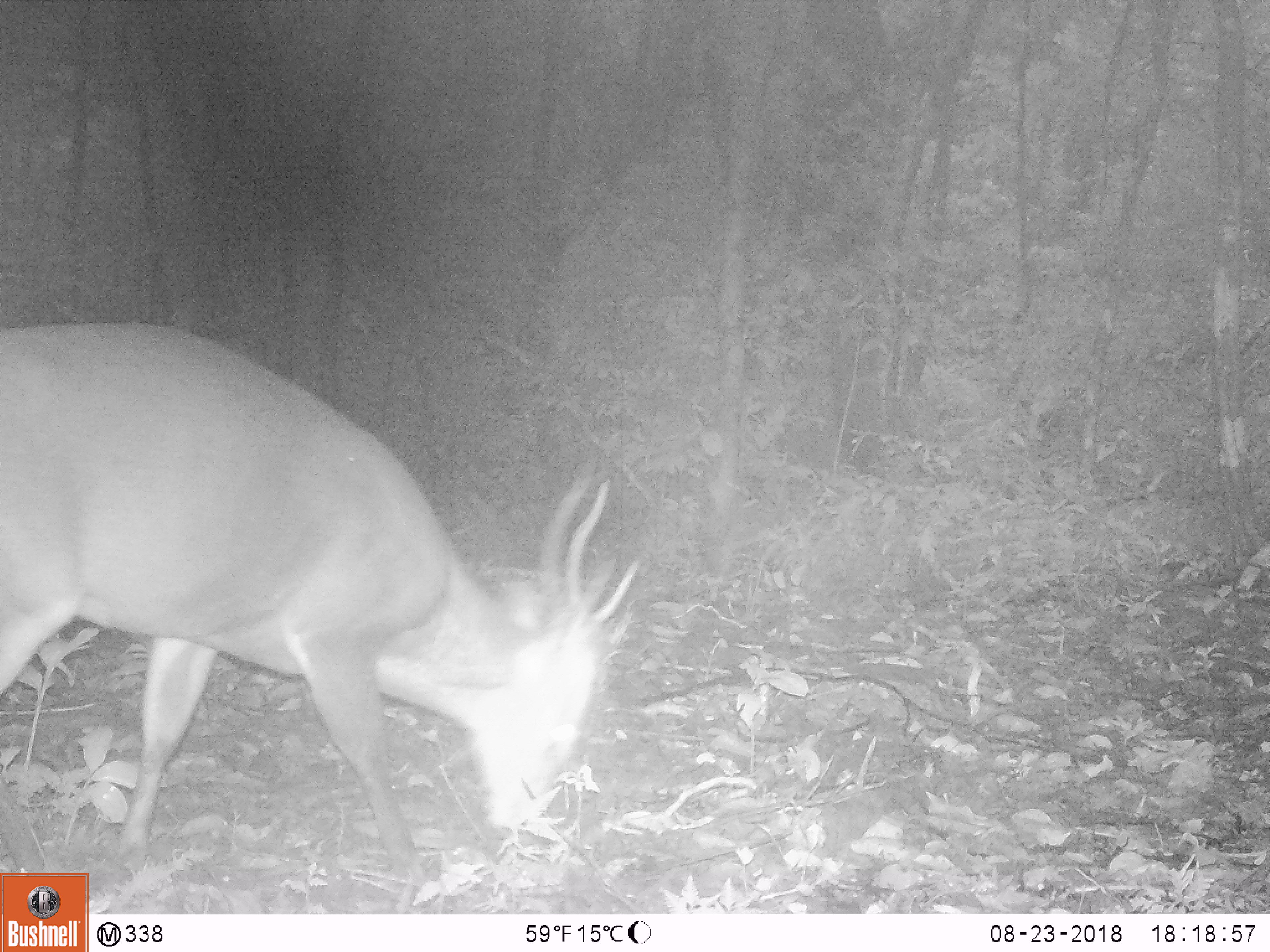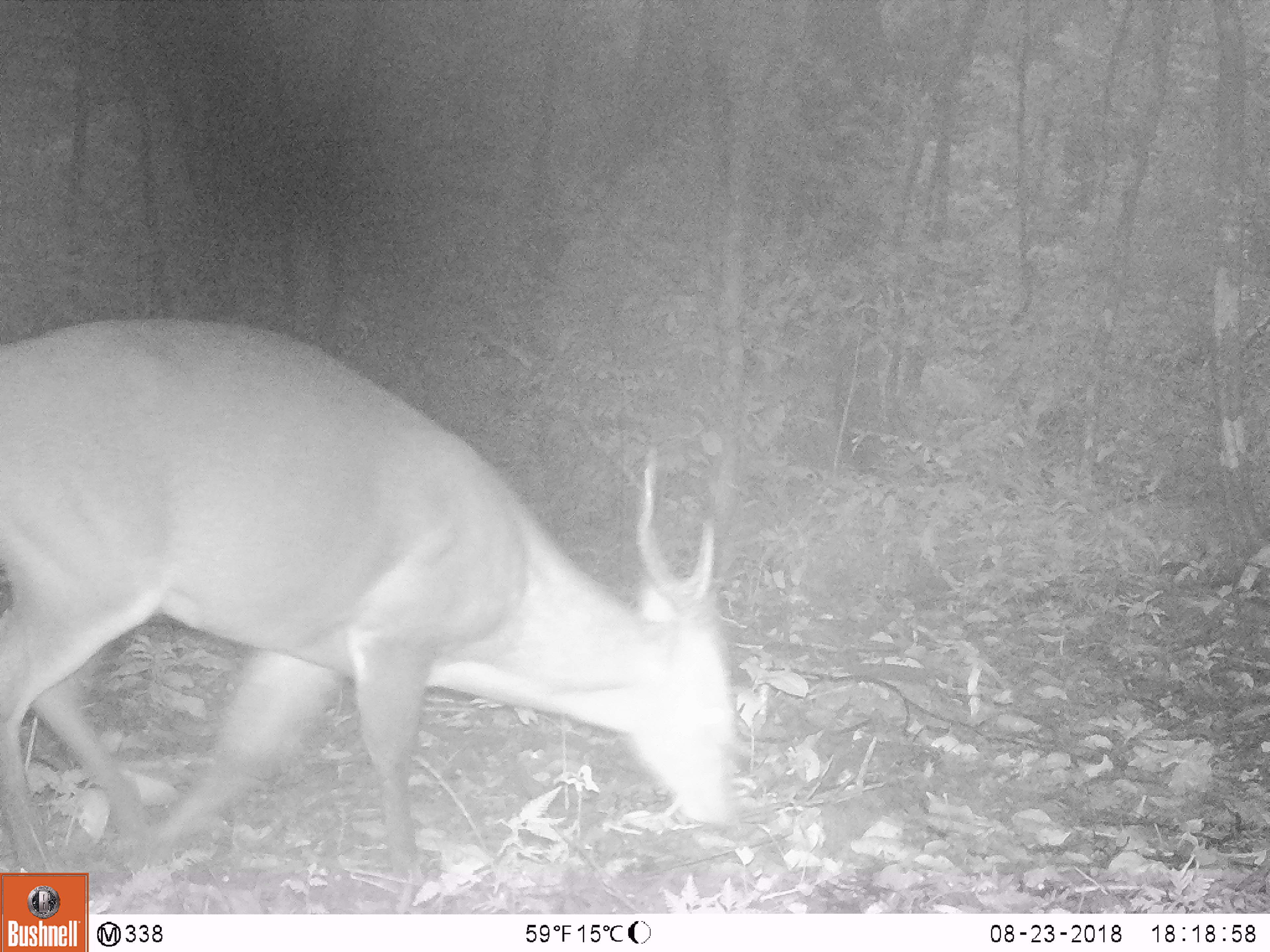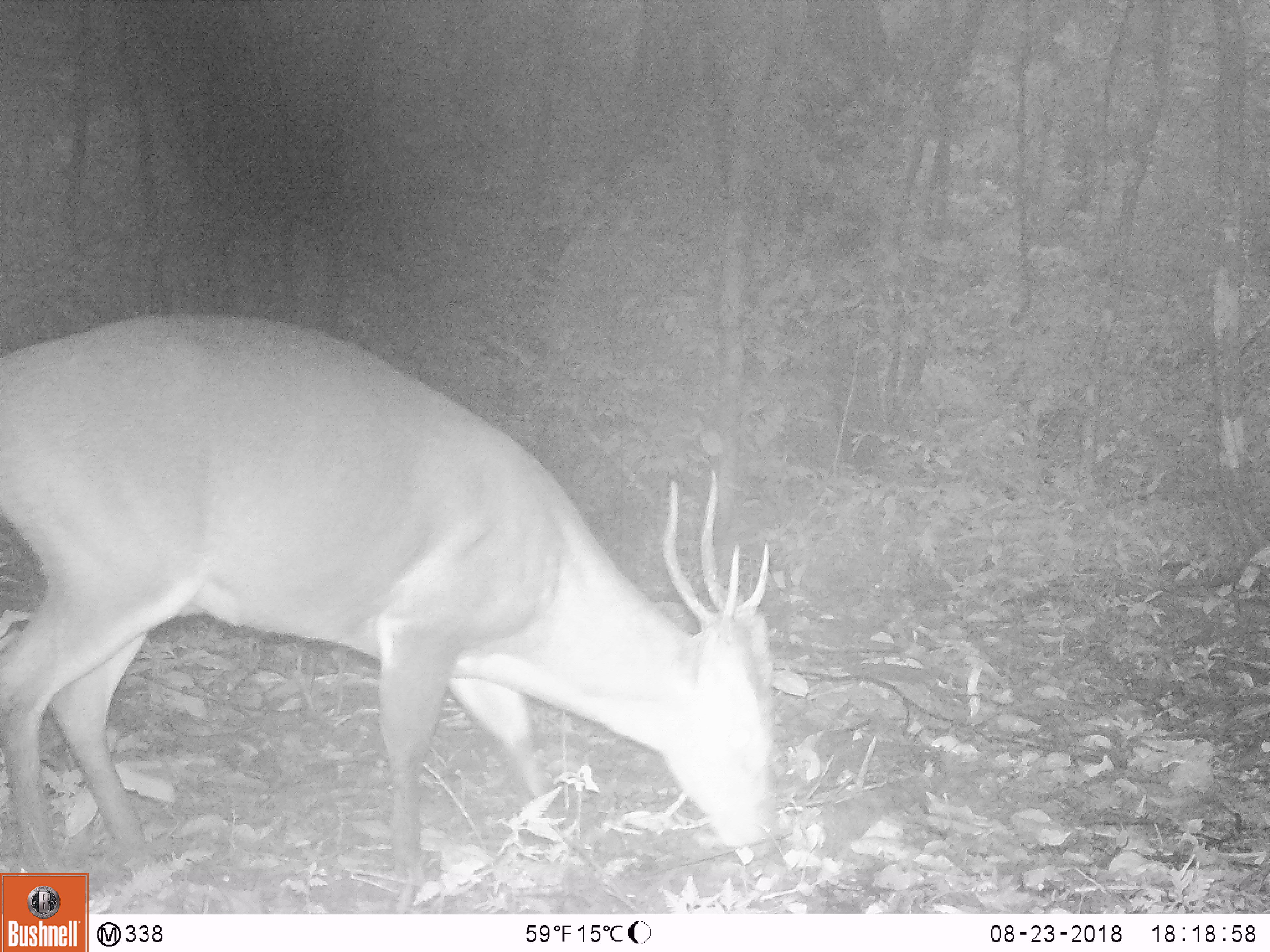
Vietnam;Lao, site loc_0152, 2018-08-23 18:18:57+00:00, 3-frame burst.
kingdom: Animalia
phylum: Chordata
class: Mammalia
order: Artiodactyla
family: Cervidae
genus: Muntiacus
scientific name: Muntiacus vuquangensis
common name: large-antlered muntjac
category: large antlered muntjac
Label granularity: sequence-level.